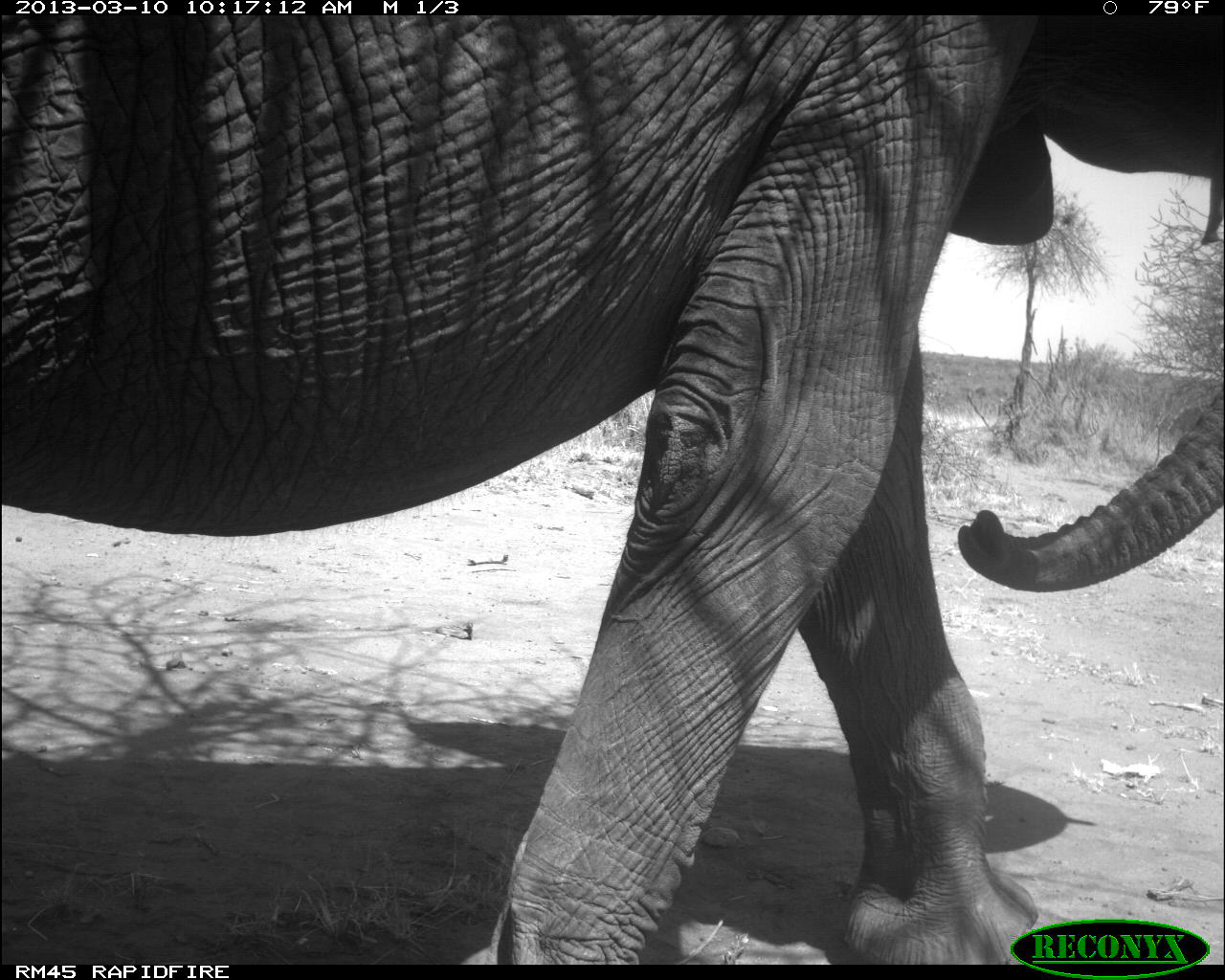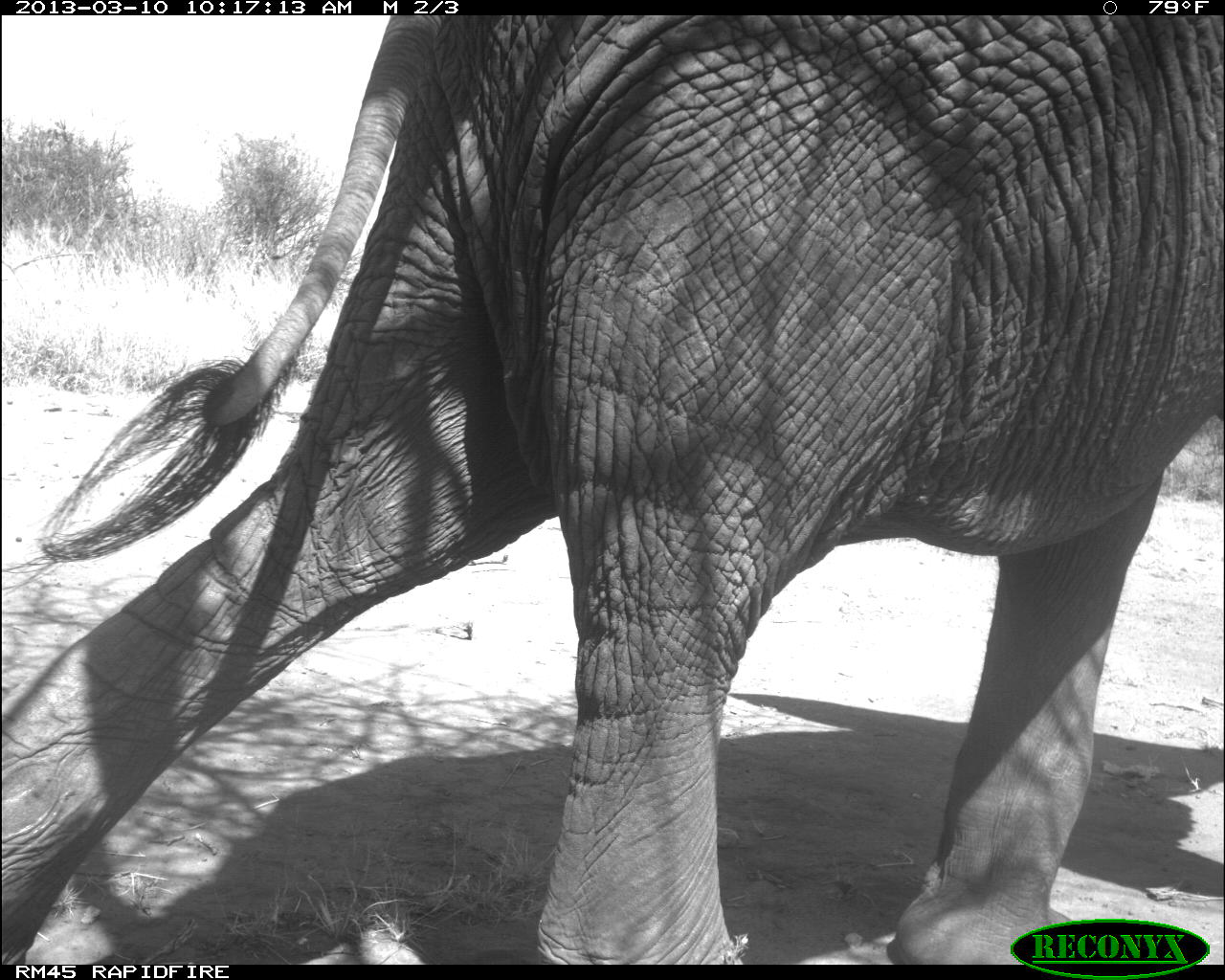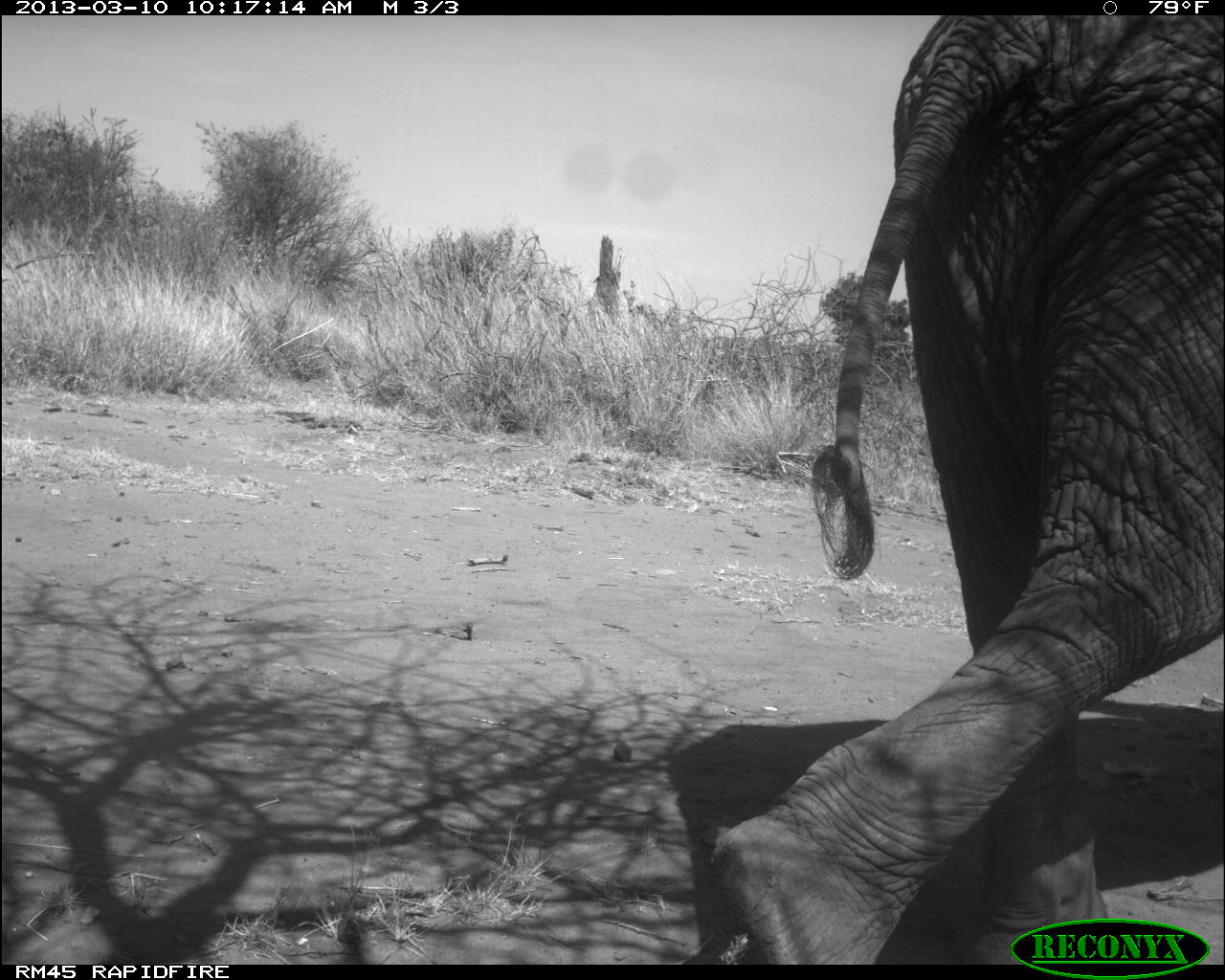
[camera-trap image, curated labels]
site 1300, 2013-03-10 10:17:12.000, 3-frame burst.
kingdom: Animalia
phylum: Chordata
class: Mammalia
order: Proboscidea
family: Elephantidae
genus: Loxodonta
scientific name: Loxodonta africana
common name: african bush elephant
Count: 1.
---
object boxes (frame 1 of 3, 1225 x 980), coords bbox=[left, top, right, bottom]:
loxodonta africana: bbox=[0, 0, 1222, 963]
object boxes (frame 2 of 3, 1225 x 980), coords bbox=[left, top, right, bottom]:
loxodonta africana: bbox=[0, 0, 1222, 963]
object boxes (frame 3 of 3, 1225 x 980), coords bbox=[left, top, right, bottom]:
loxodonta africana: bbox=[659, 0, 1222, 963]